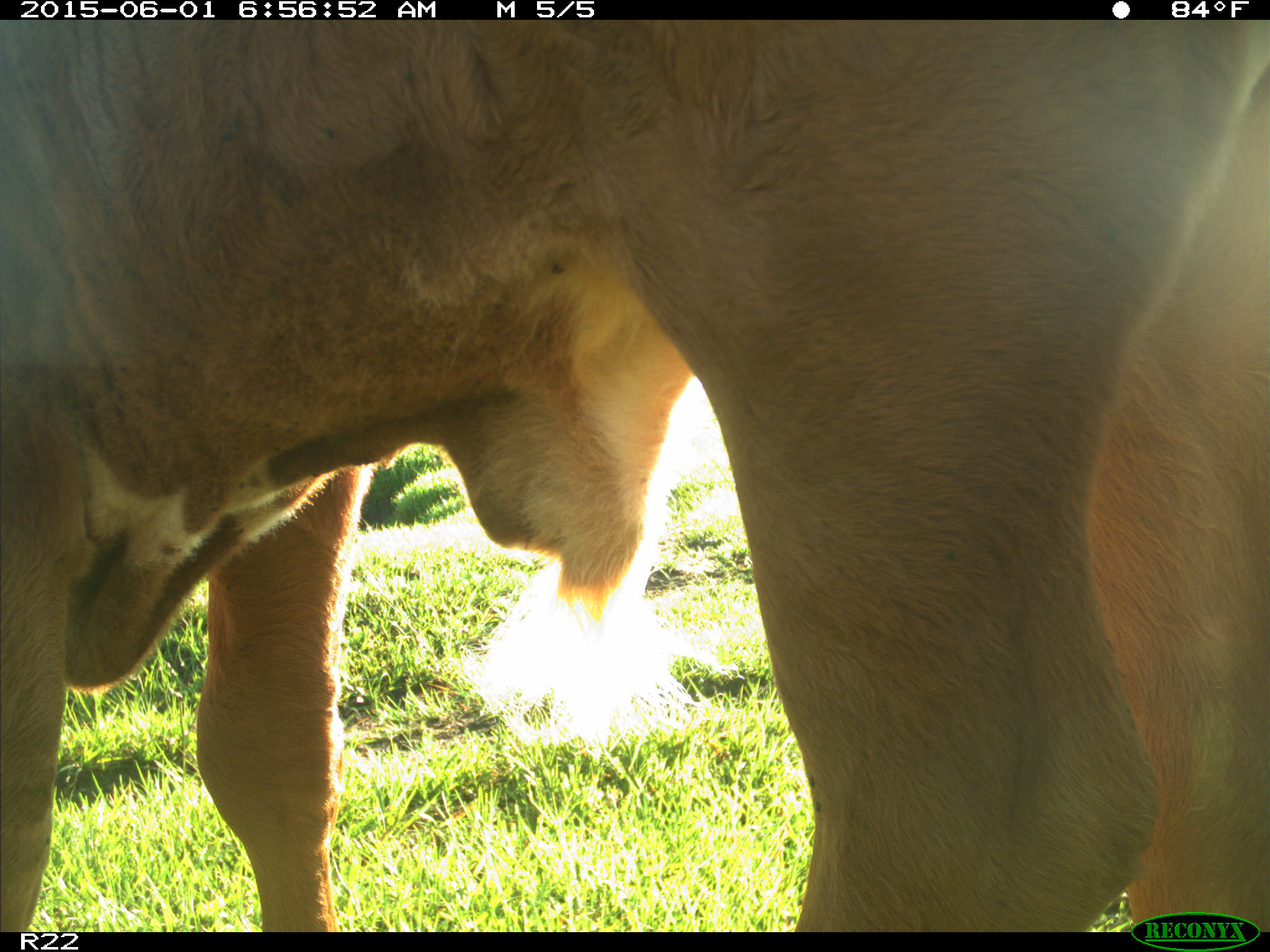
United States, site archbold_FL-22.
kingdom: Animalia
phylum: Chordata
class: Mammalia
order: Artiodactyla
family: Bovidae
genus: Bos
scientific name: Bos taurus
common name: domestic cow